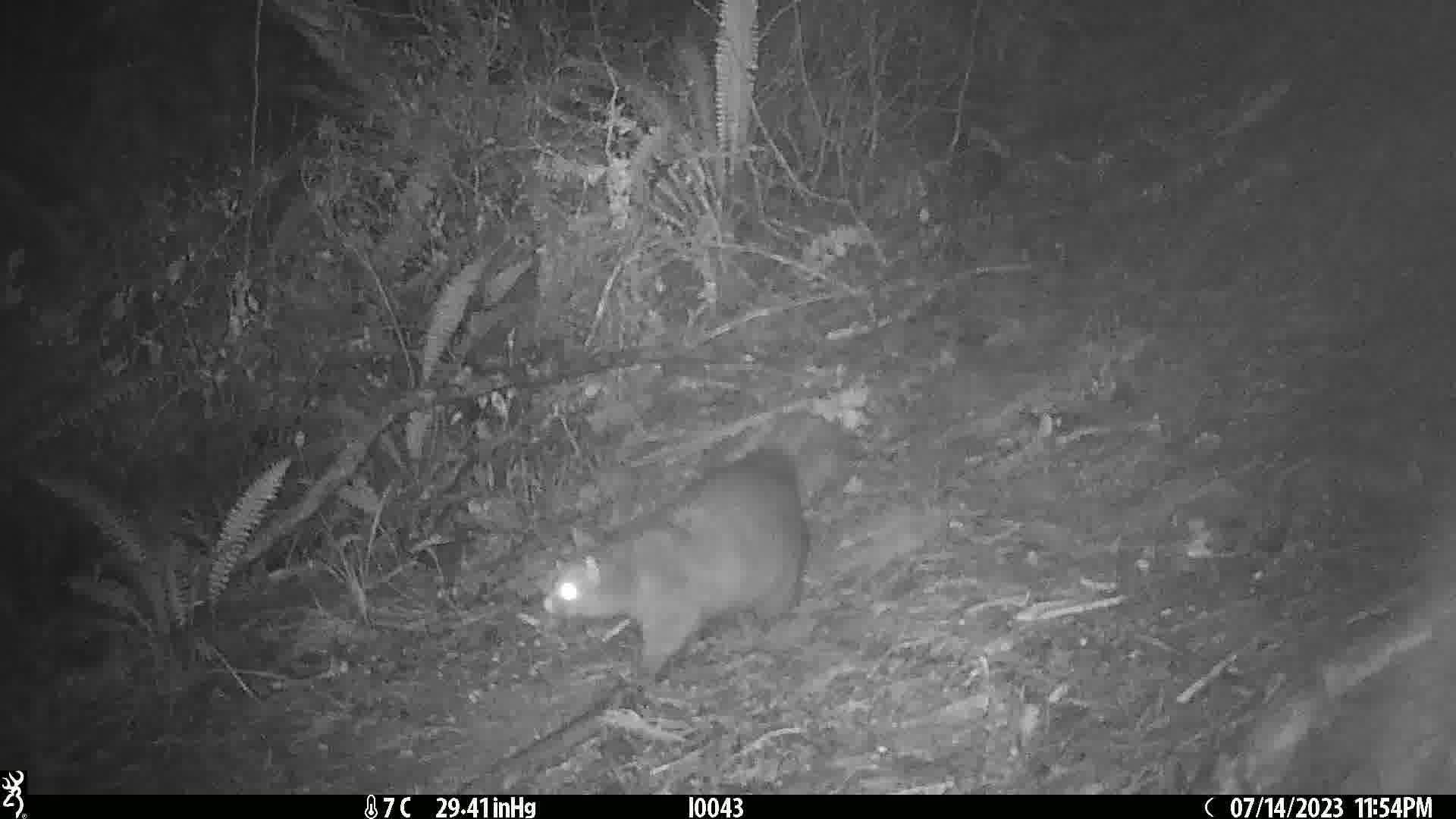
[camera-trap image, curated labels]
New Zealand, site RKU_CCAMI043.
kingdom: Animalia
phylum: Chordata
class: Mammalia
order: Diprotodontia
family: Phalangeridae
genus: Trichosurus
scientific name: Trichosurus vulpecula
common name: common brushtail possum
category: possum